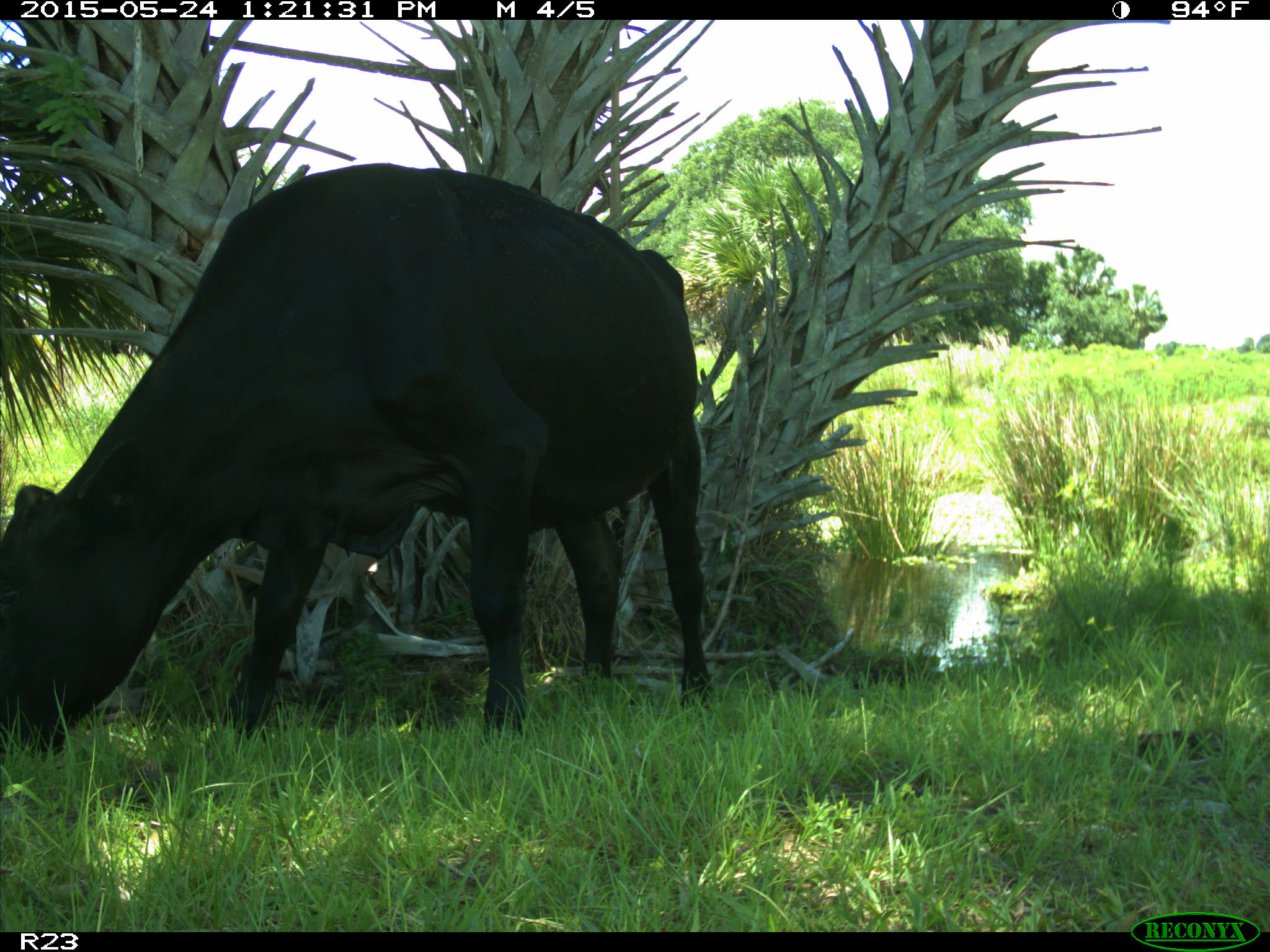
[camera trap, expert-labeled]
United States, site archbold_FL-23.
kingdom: Animalia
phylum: Chordata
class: Mammalia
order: Artiodactyla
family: Bovidae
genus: Bos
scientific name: Bos taurus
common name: domestic cow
Bos taurus (domestic cow).